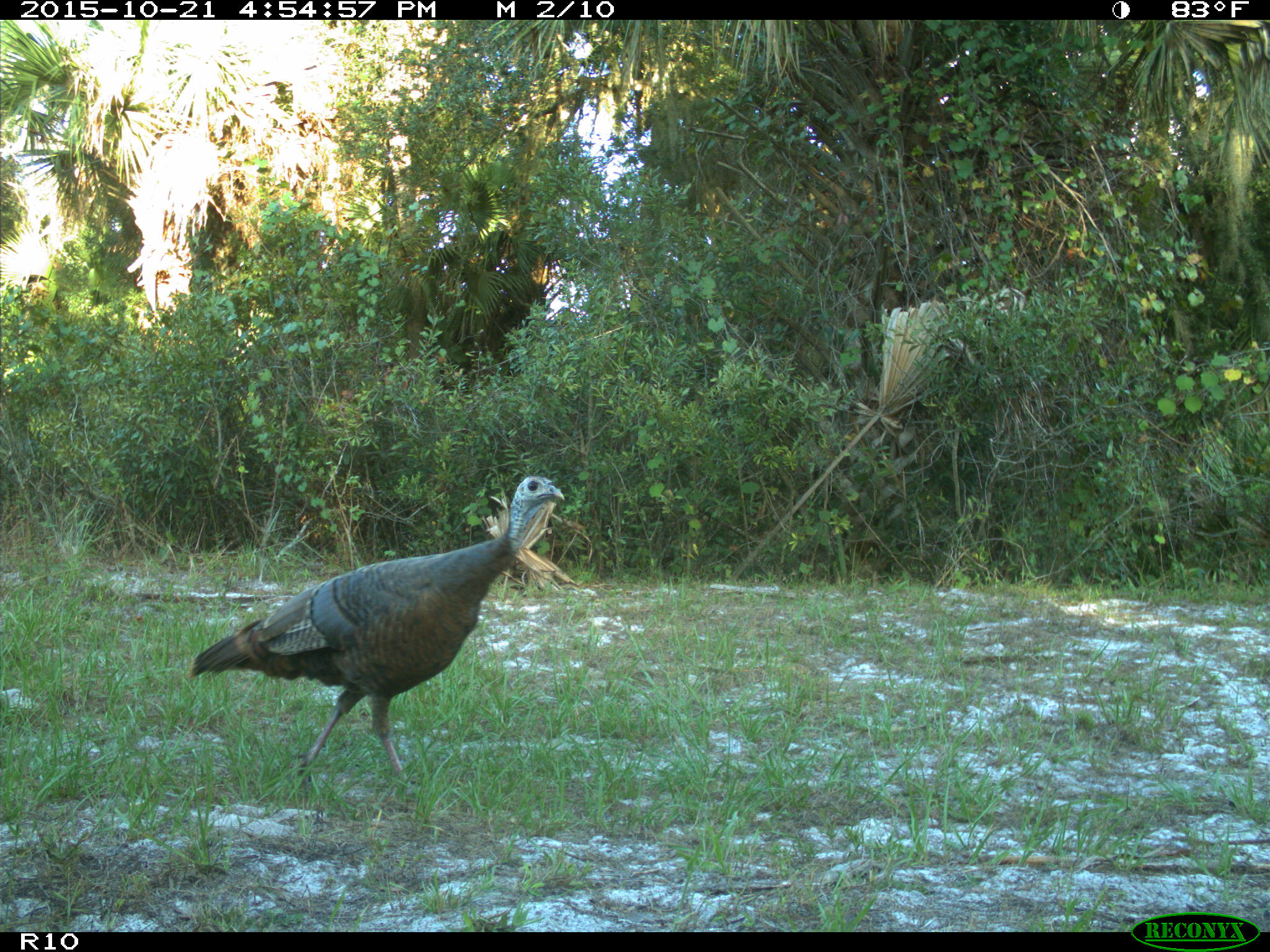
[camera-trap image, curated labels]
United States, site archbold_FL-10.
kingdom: Animalia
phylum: Chordata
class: Aves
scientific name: Aves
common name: birds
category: unidentified bird